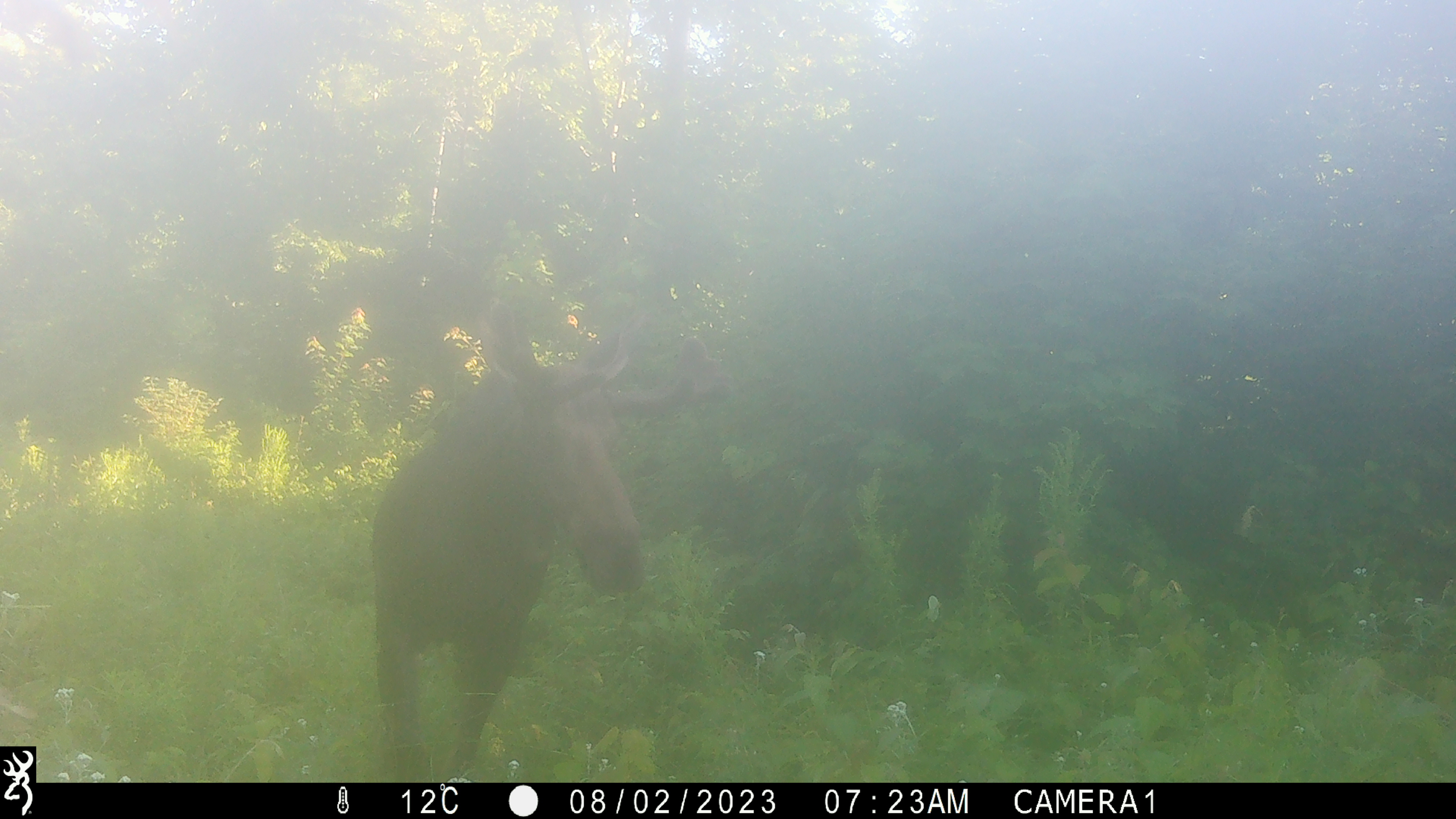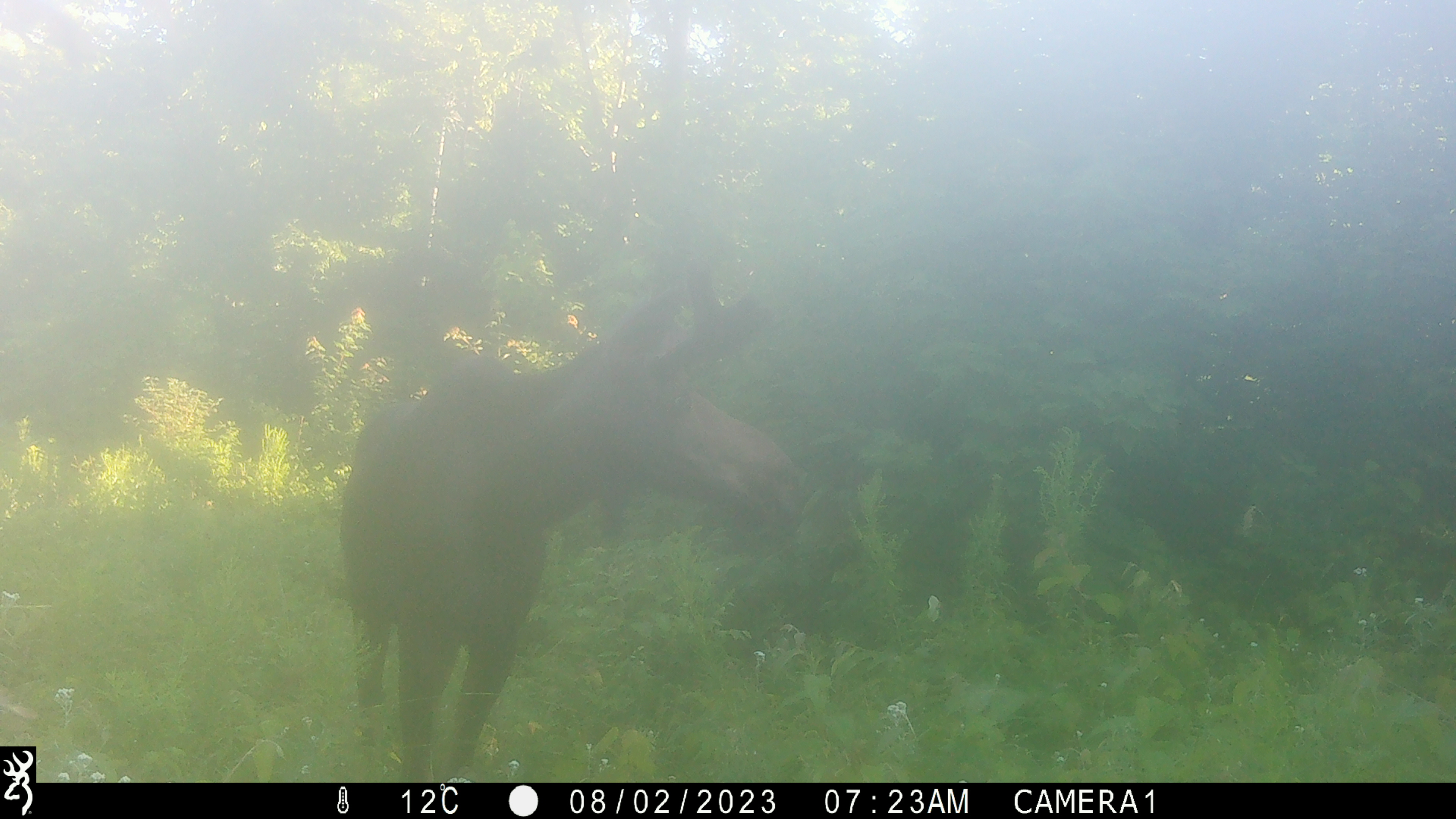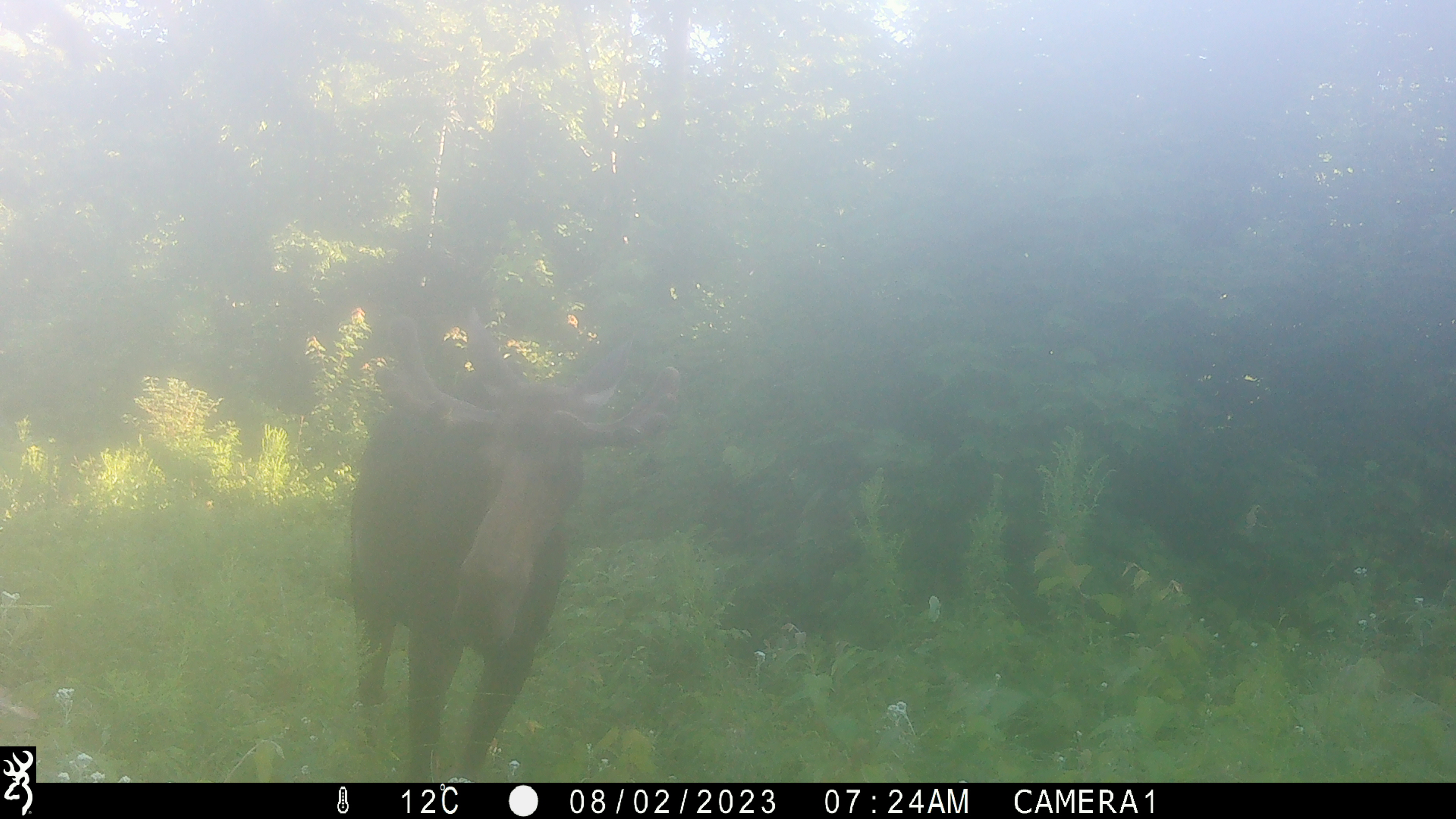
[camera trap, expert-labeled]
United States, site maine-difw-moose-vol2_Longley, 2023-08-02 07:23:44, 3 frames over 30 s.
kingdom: Animalia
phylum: Chordata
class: Mammalia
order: Artiodactyla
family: Cervidae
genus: Alces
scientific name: Alces alces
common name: moose